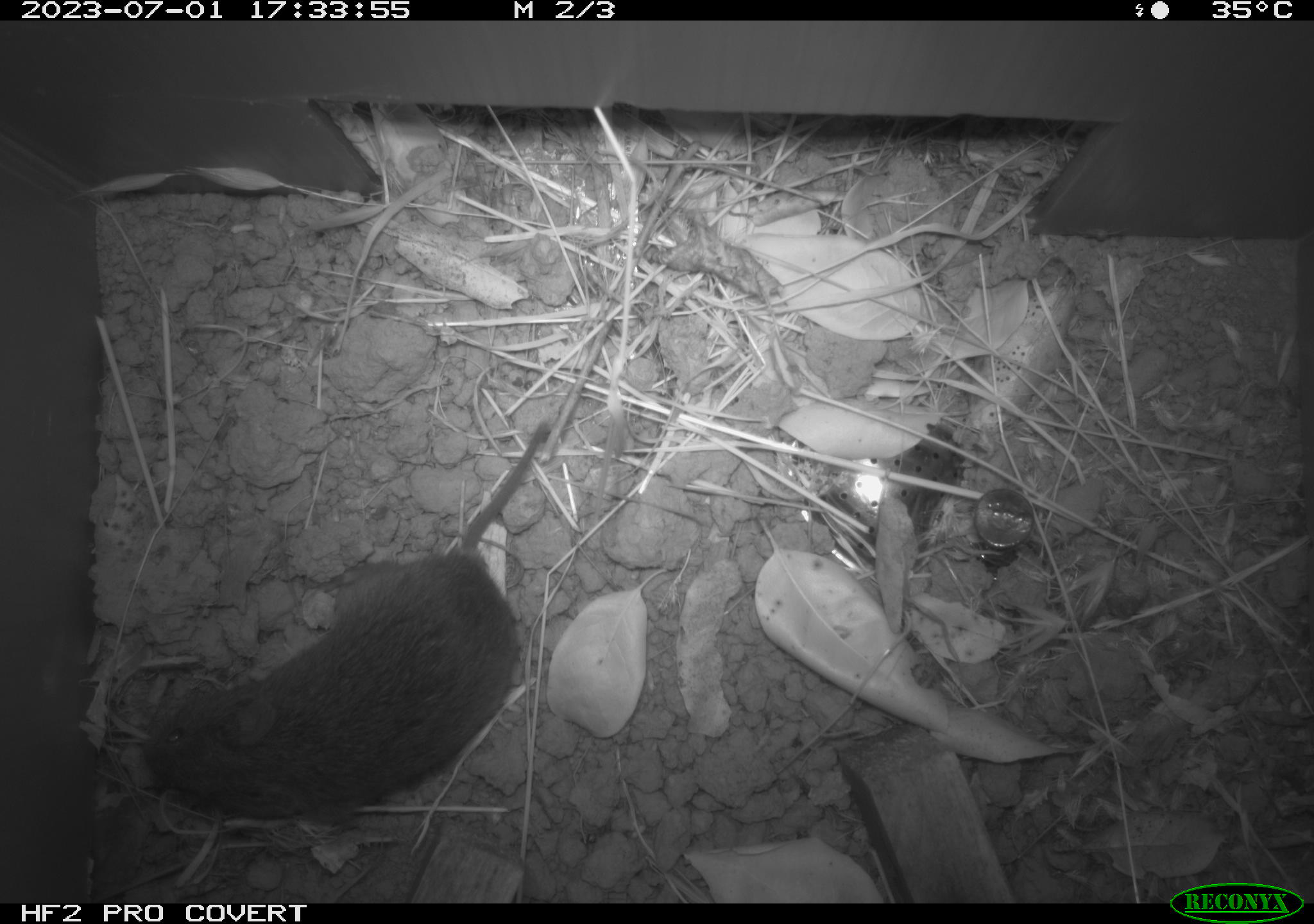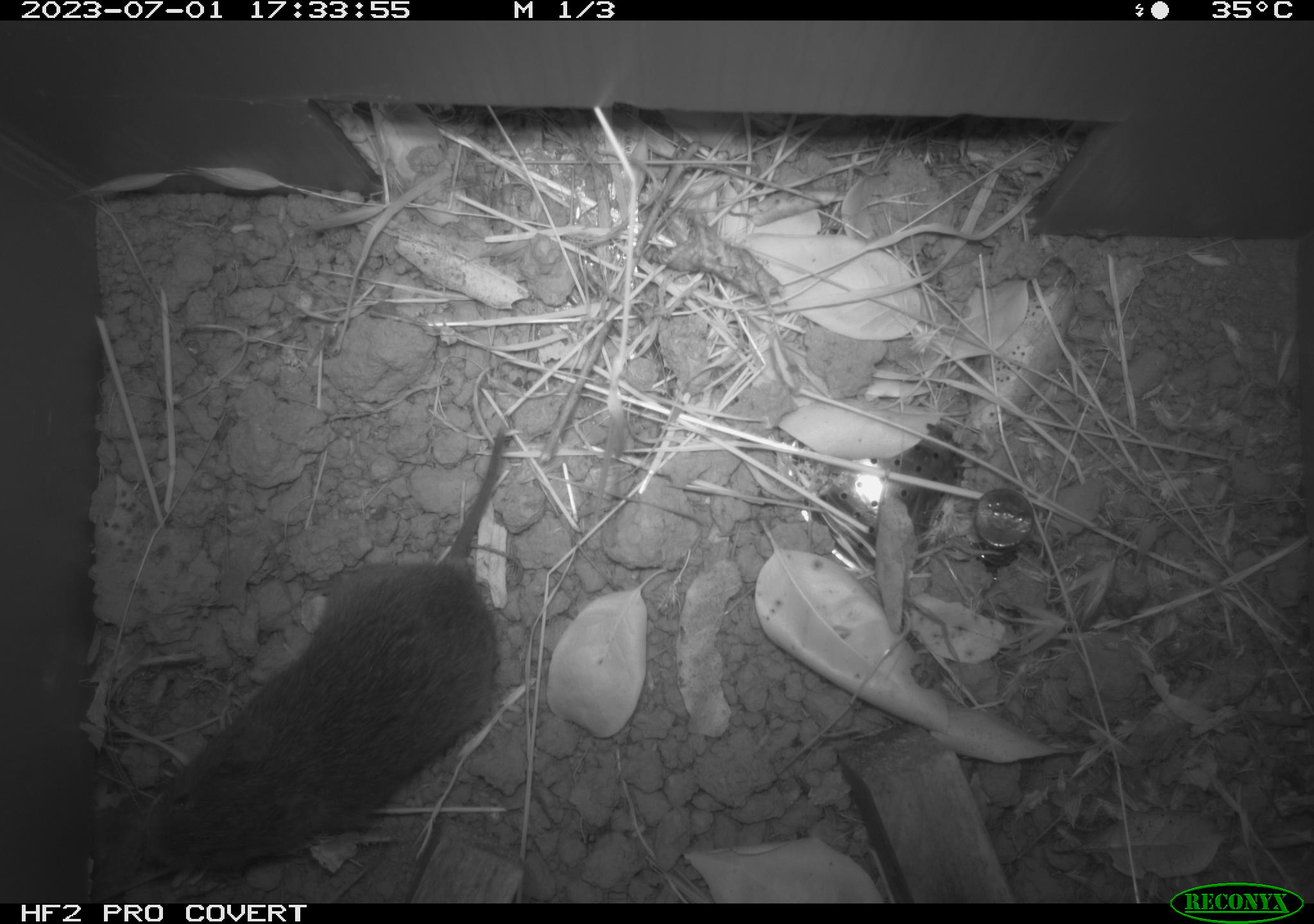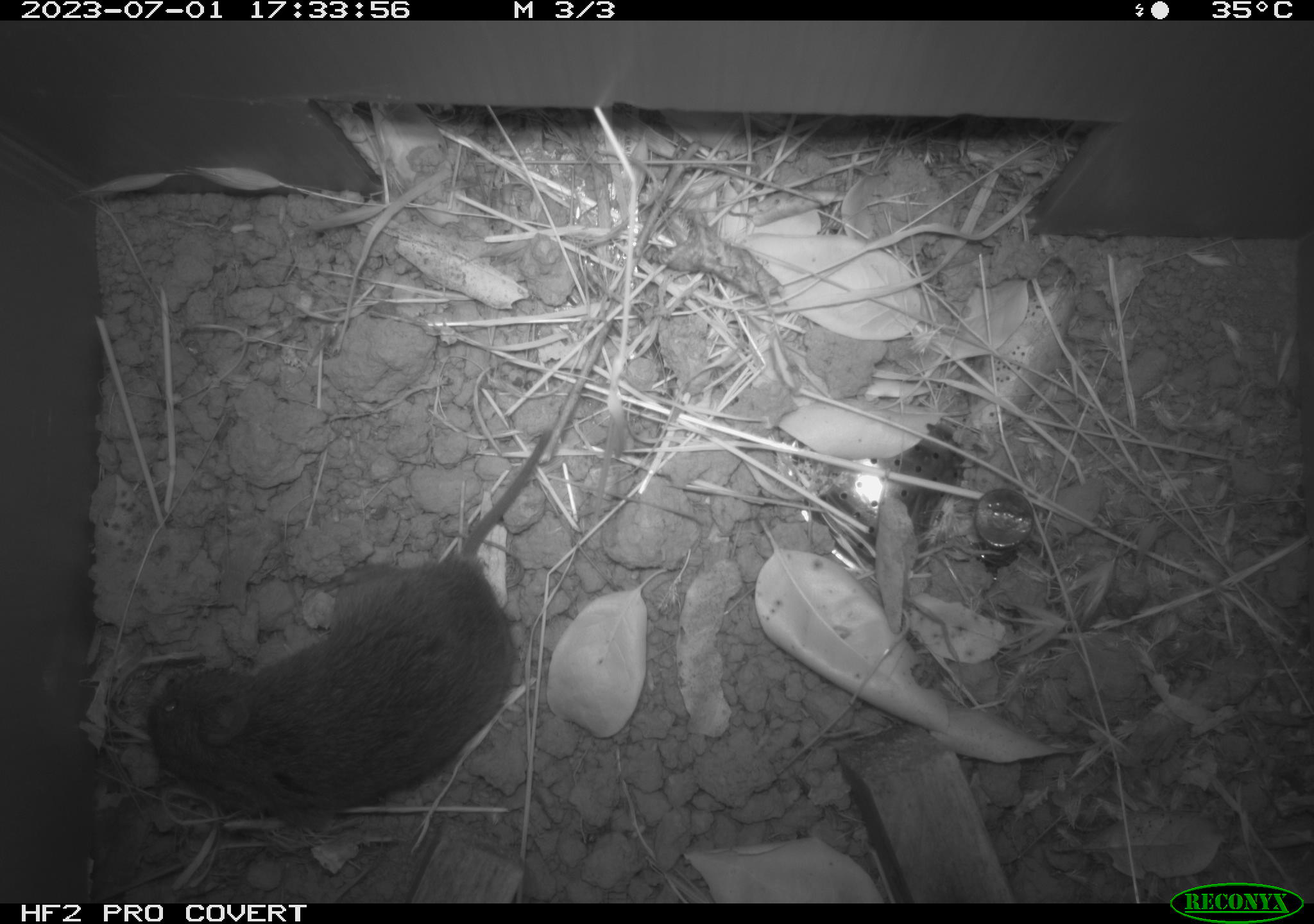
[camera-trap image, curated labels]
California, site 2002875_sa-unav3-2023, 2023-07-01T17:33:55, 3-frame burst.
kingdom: Animalia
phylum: Chordata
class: Mammalia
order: Rodentia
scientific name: Rodentia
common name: mouse species